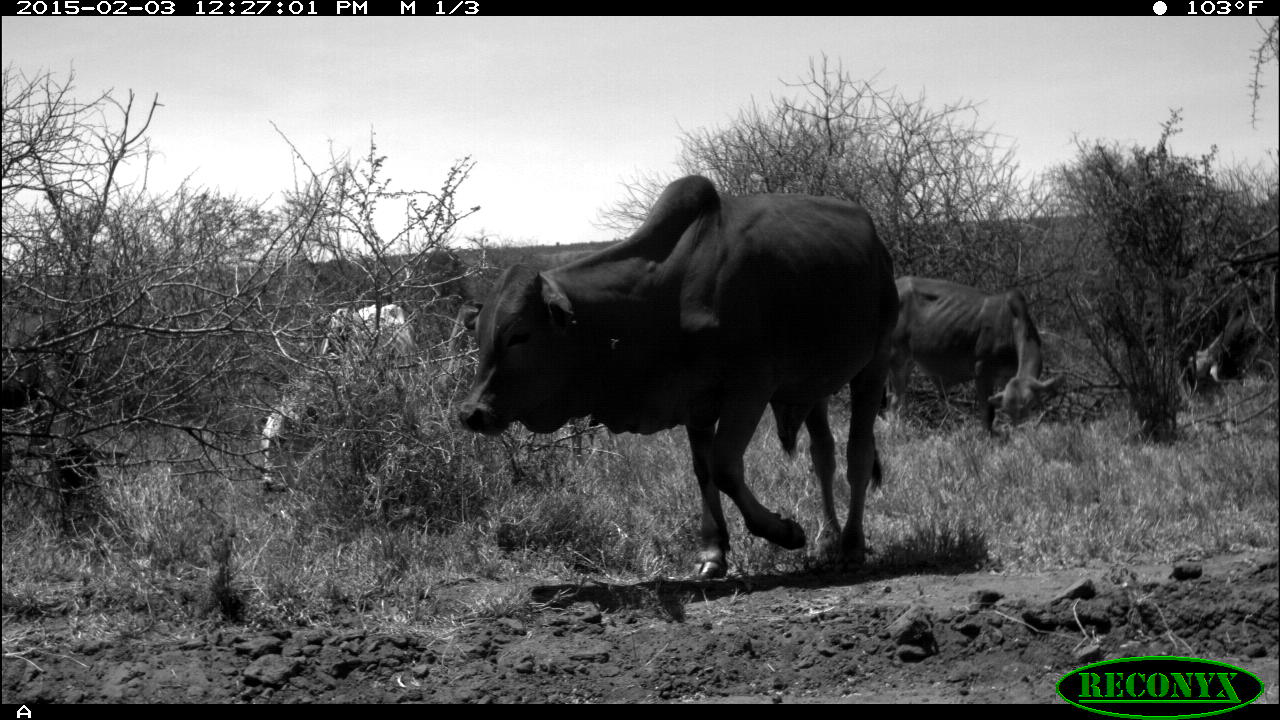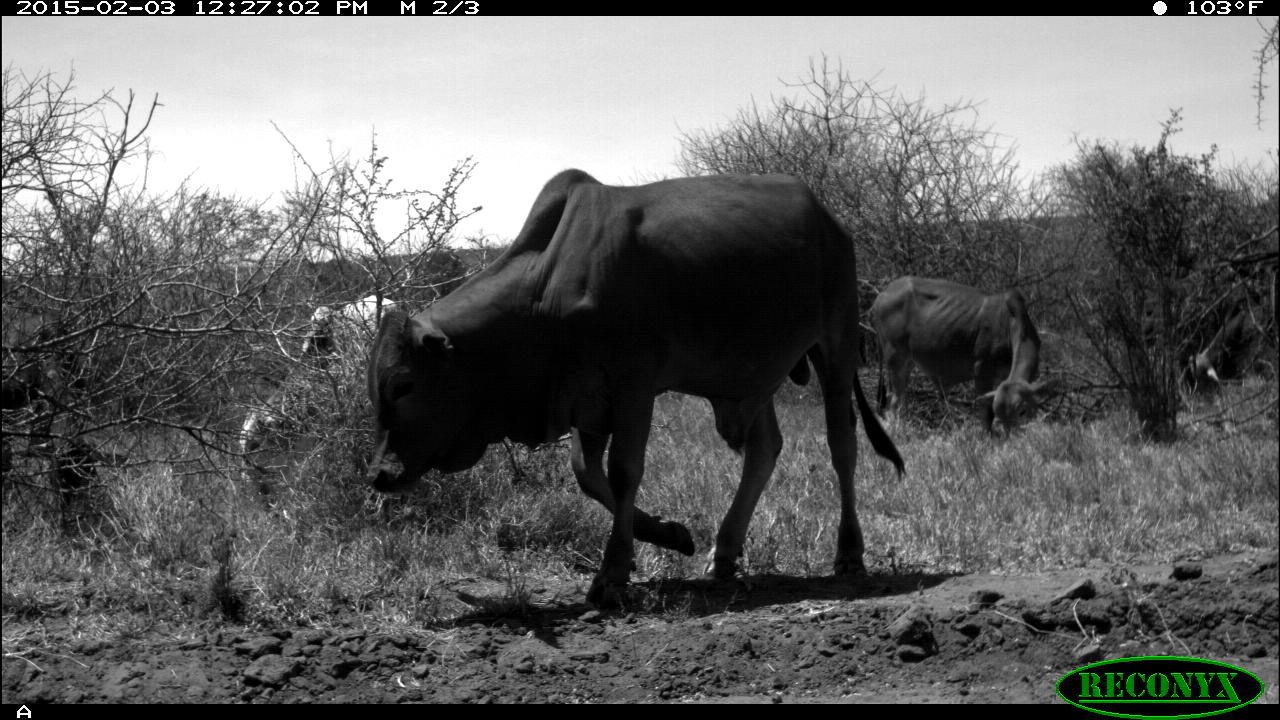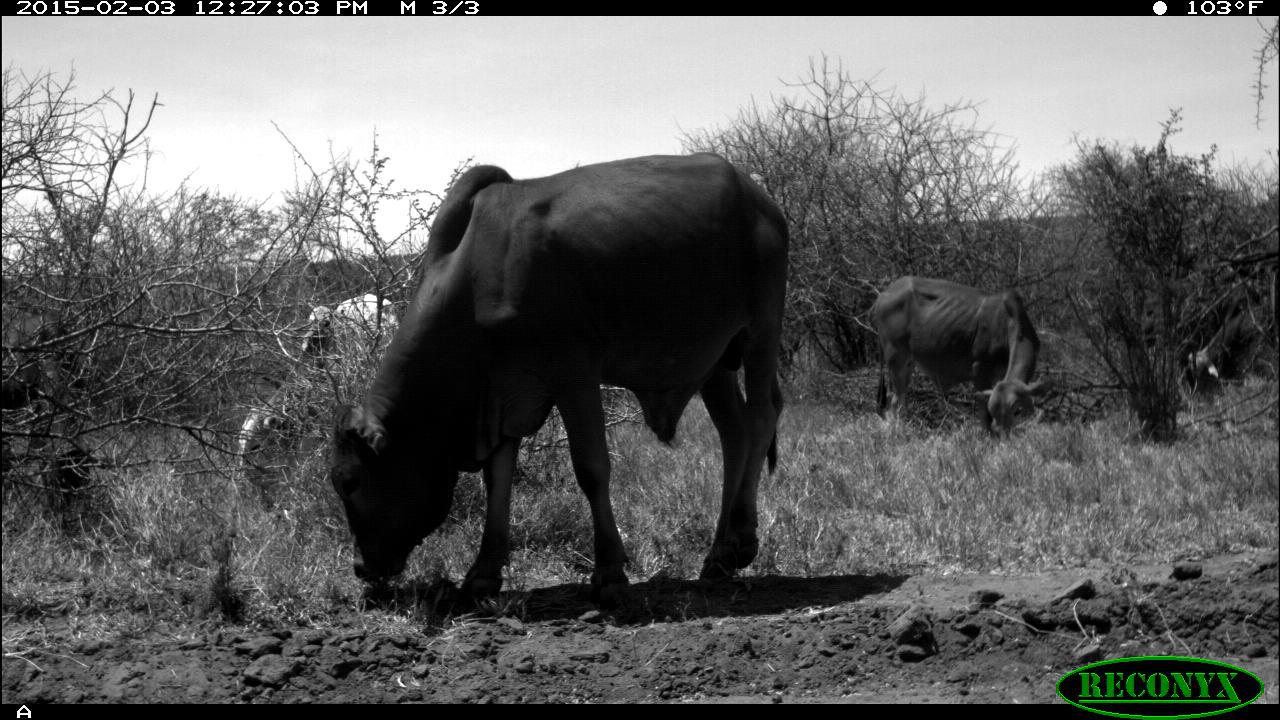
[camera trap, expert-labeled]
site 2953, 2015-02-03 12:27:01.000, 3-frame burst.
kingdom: Animalia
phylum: Chordata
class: Mammalia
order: Artiodactyla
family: Bovidae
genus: Bos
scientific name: Bos taurus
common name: domestic cattle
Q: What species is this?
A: Bos taurus (domestic cattle).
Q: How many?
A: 4.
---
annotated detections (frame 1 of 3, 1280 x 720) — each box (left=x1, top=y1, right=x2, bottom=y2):
bos taurus: (left=458, top=174, right=898, bottom=578); (left=259, top=303, right=411, bottom=495); (left=888, top=276, right=1062, bottom=435); (left=1, top=315, right=82, bottom=452); (left=1183, top=266, right=1258, bottom=390)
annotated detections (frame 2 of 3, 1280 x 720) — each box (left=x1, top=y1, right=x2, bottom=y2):
bos taurus: (left=367, top=165, right=904, bottom=612); (left=238, top=294, right=398, bottom=510); (left=868, top=276, right=1057, bottom=443); (left=0, top=312, right=88, bottom=459); (left=1176, top=264, right=1262, bottom=406)